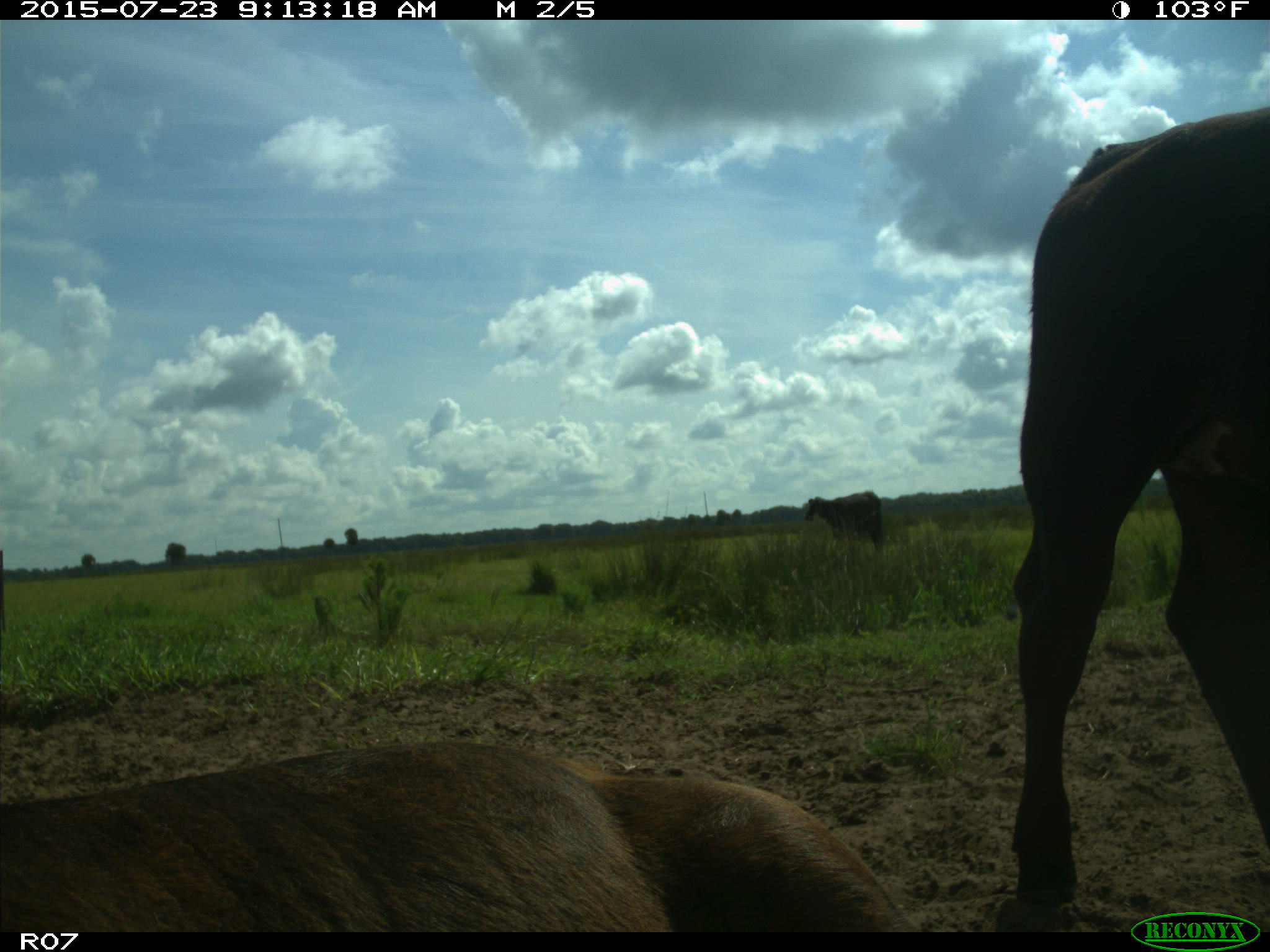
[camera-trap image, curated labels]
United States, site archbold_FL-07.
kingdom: Animalia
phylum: Chordata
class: Mammalia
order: Artiodactyla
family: Bovidae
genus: Bos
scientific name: Bos taurus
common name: domestic cow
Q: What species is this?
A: Bos taurus (domestic cow).